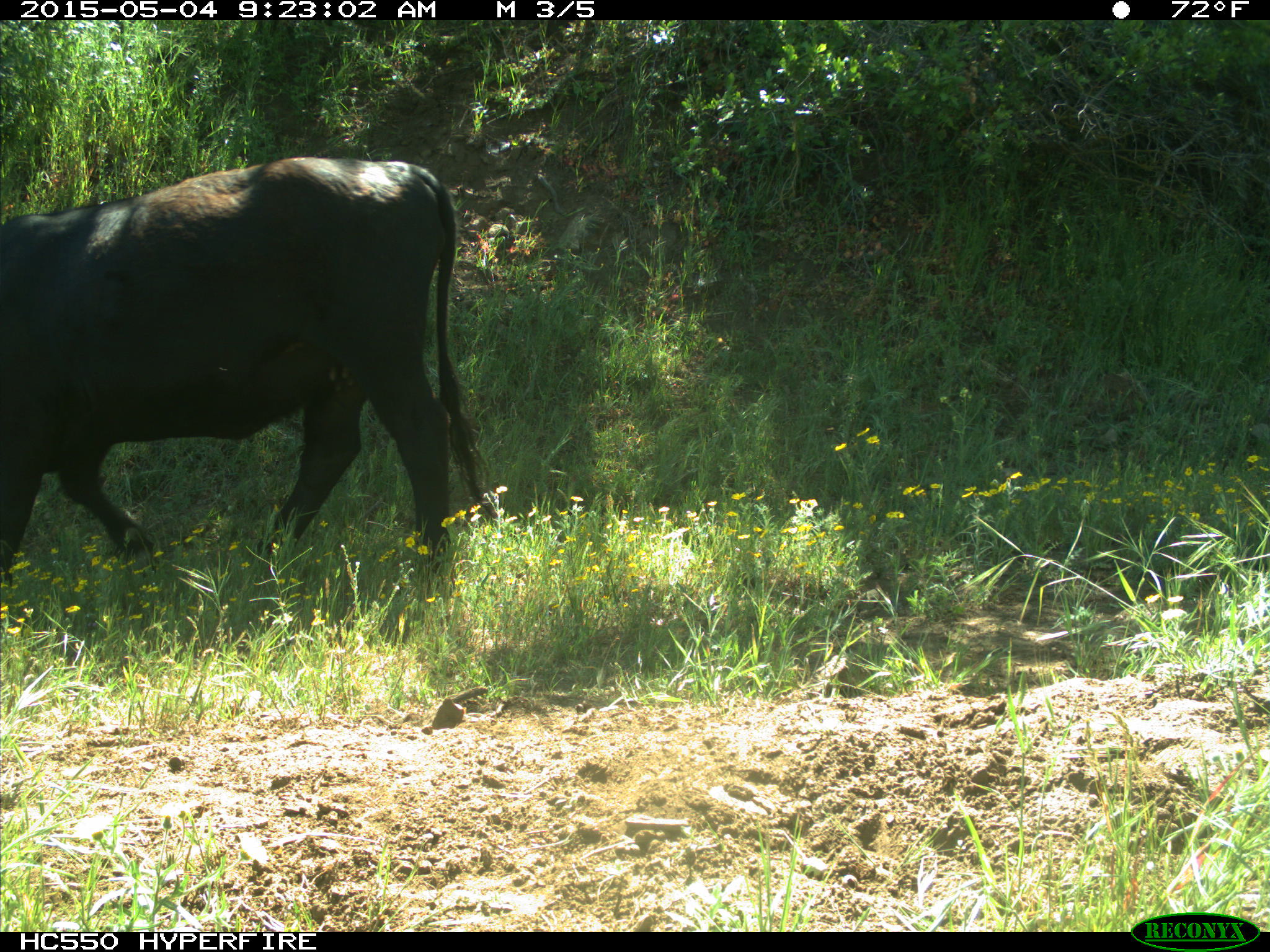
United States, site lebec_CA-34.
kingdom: Animalia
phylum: Chordata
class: Mammalia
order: Artiodactyla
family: Bovidae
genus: Bos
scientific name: Bos taurus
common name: domestic cow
Bos taurus (domestic cow).